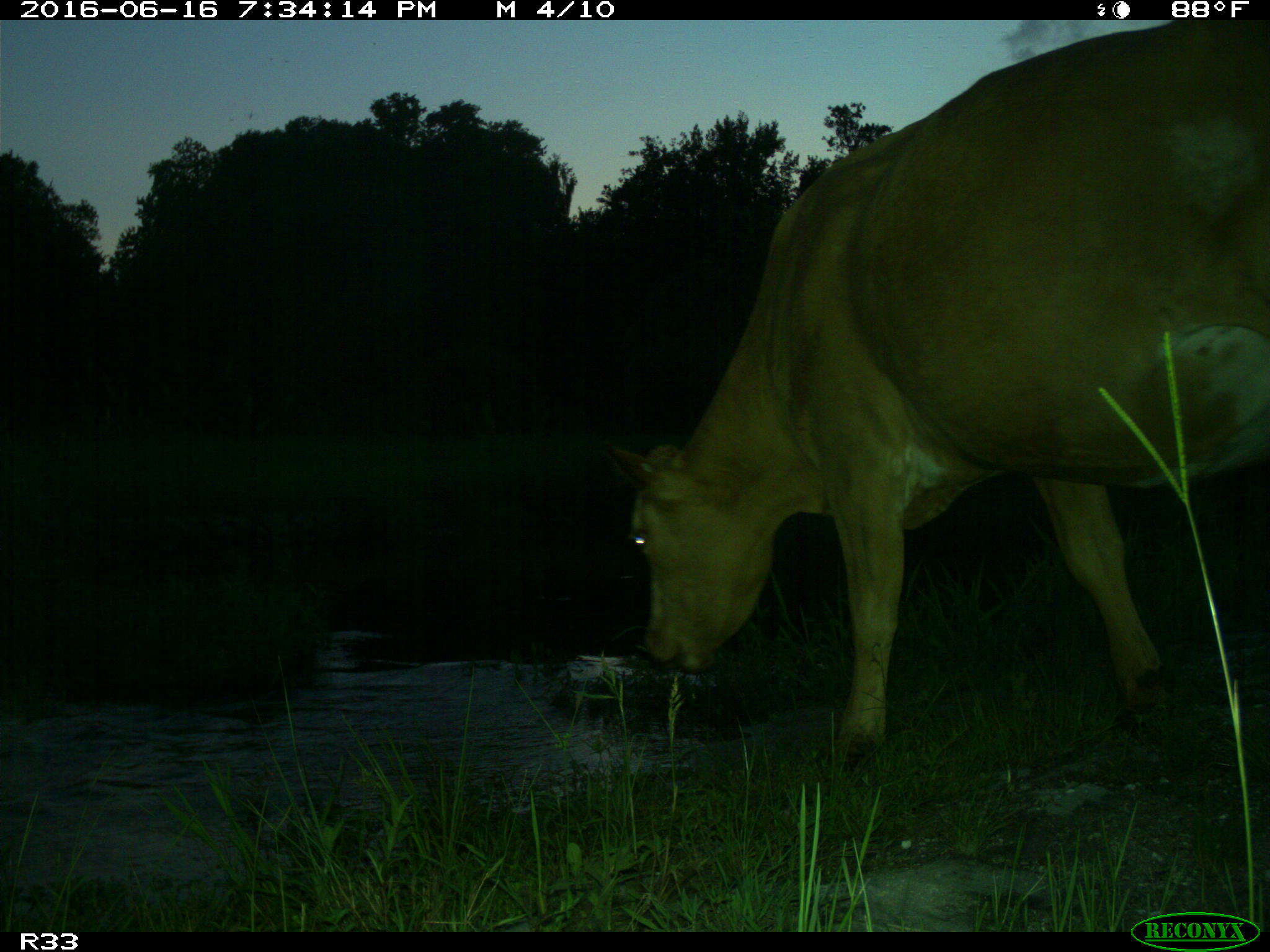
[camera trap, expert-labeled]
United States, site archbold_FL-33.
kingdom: Animalia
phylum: Chordata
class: Mammalia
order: Artiodactyla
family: Bovidae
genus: Bos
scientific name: Bos taurus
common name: domestic cow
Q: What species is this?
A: Bos taurus (domestic cow).